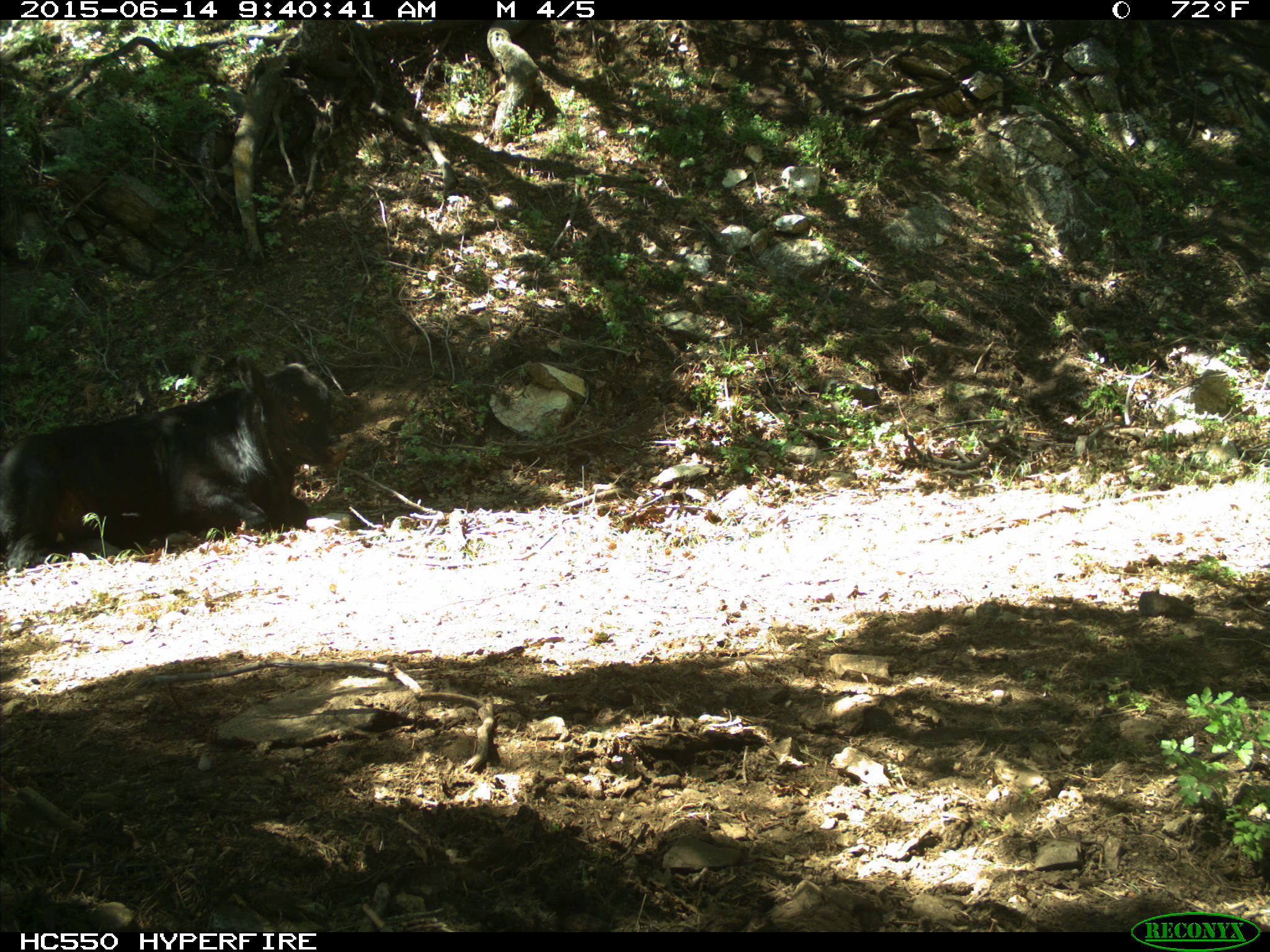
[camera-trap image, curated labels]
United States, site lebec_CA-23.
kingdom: Animalia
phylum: Chordata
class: Mammalia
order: Artiodactyla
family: Bovidae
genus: Bos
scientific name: Bos taurus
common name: domestic cow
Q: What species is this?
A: Bos taurus (domestic cow).